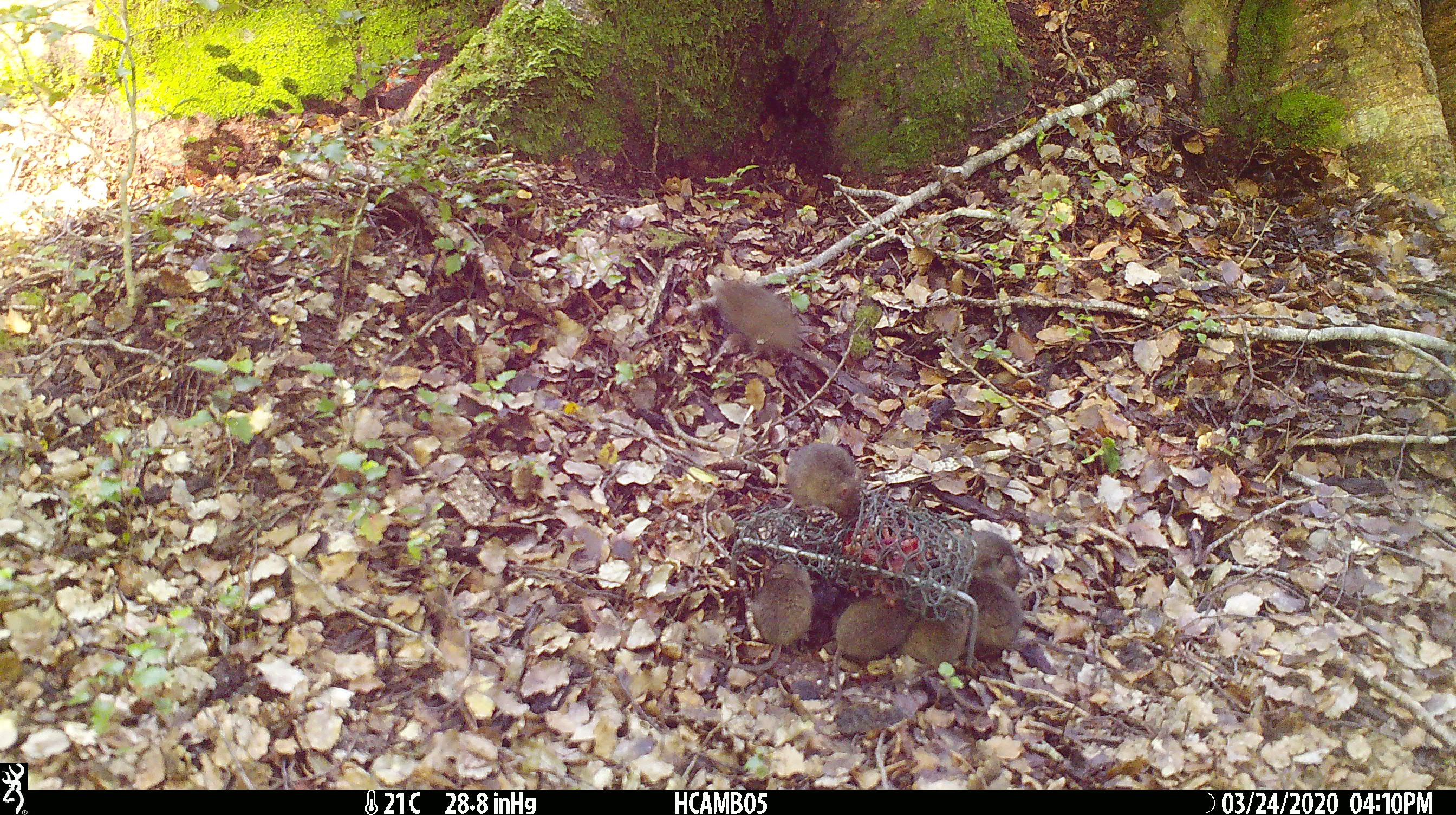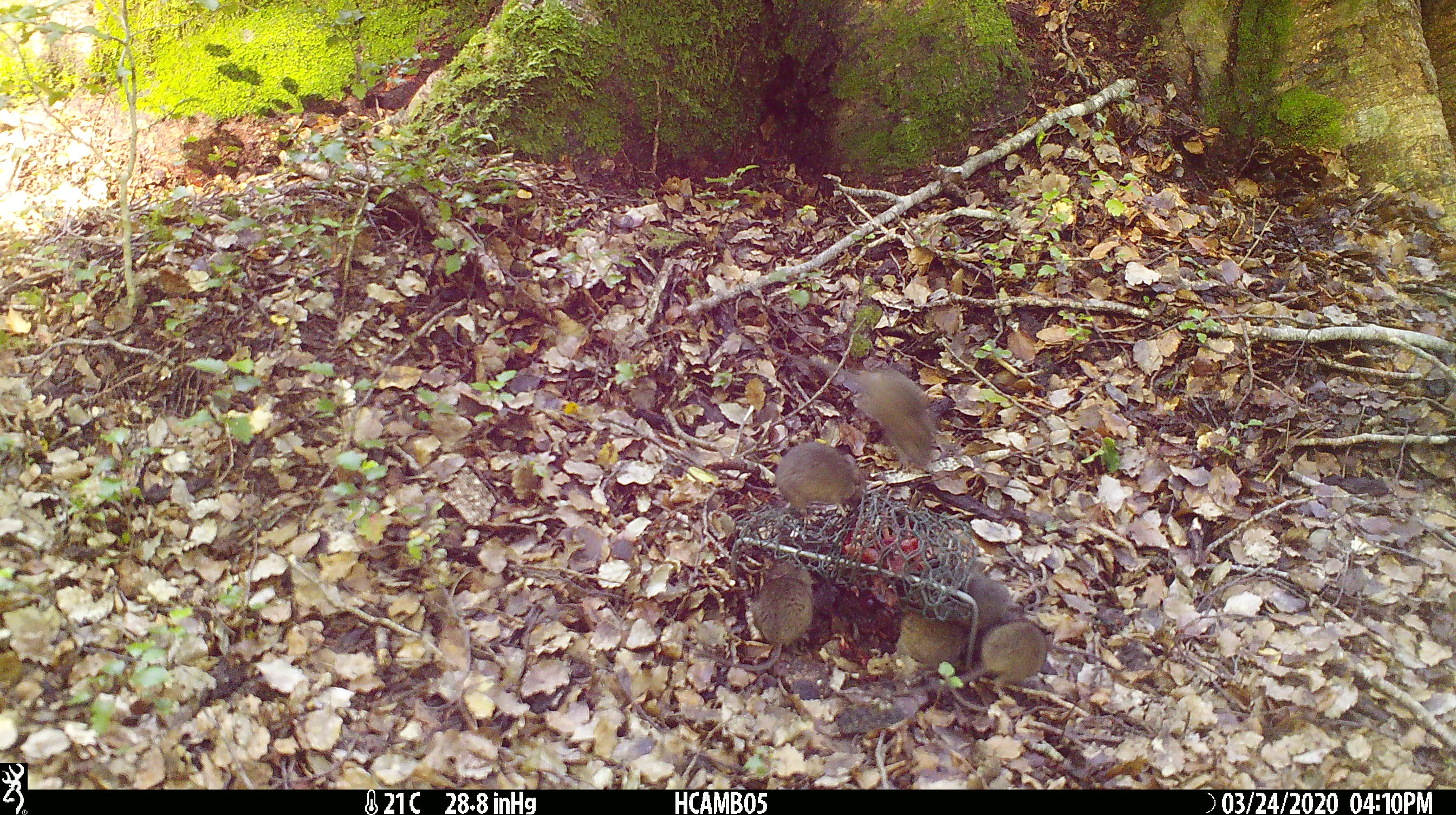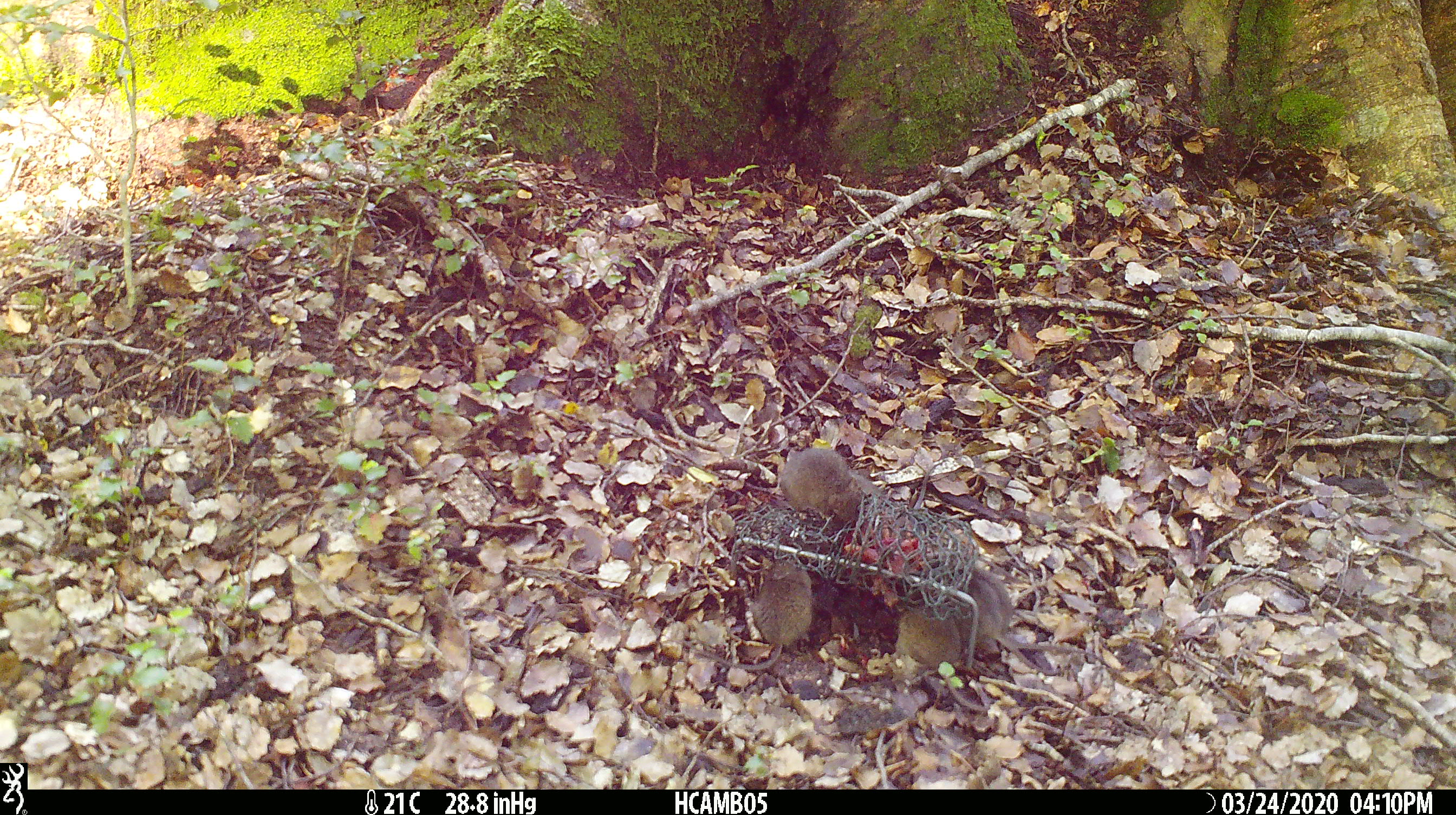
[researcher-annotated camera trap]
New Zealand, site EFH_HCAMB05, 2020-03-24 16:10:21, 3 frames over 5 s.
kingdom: Animalia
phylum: Chordata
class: Mammalia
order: Rodentia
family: Muridae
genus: Mus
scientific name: Mus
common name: mouse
Mouse (Mus).